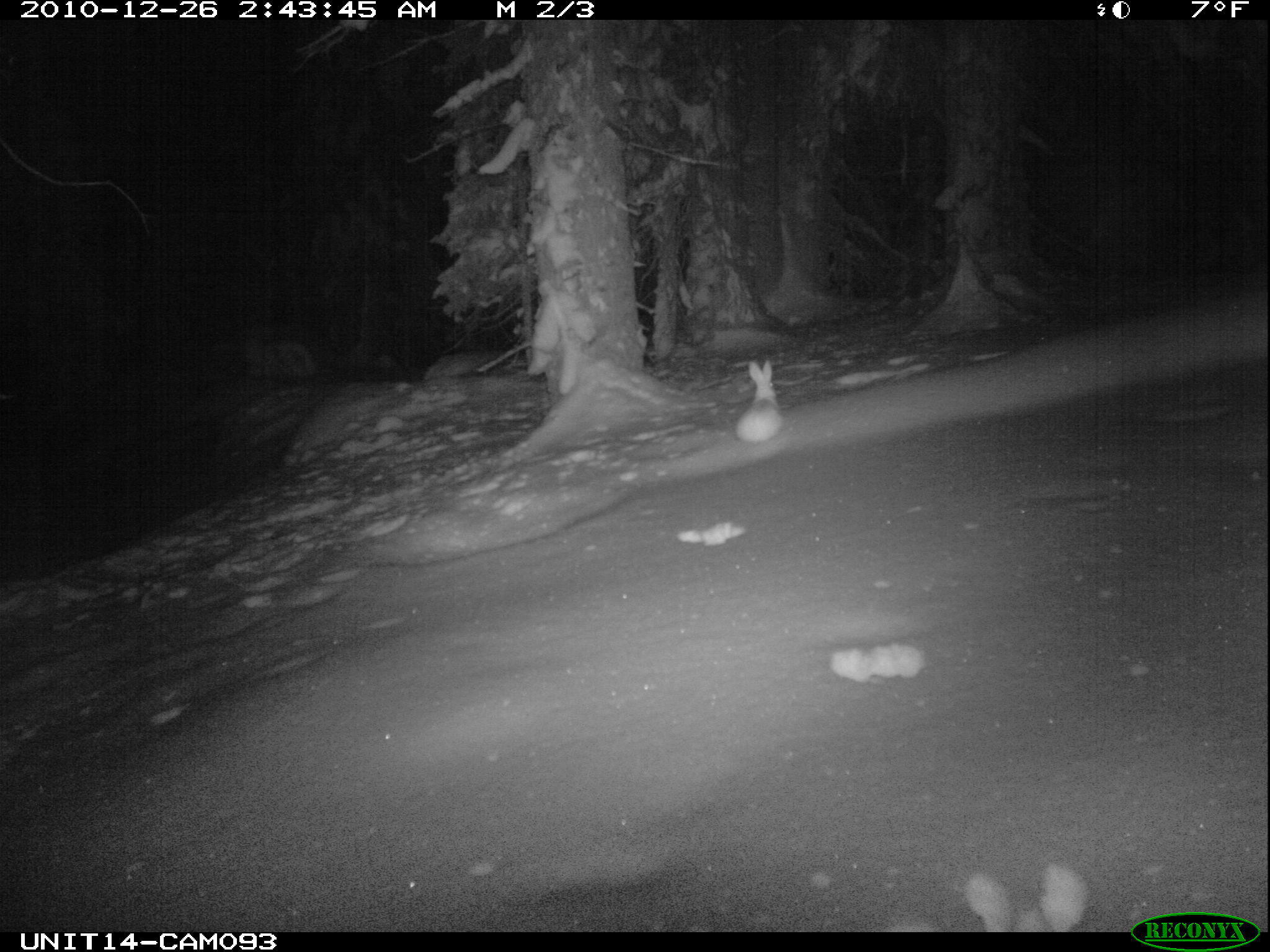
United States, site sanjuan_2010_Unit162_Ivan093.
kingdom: Animalia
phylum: Chordata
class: Mammalia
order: Lagomorpha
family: Leporidae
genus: Lepus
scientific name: Lepus americanus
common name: snowshoe hare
Lepus americanus (snowshoe hare).